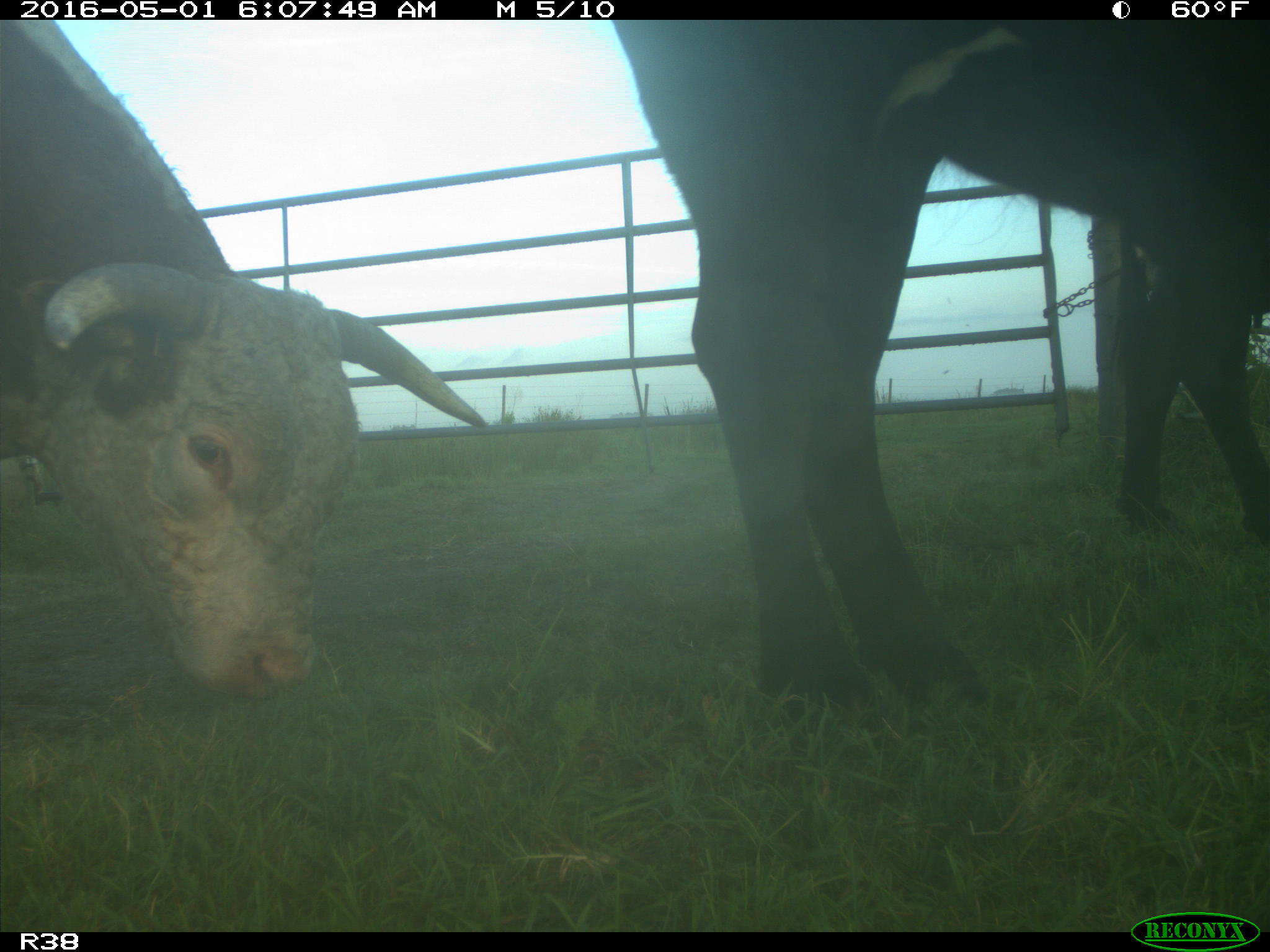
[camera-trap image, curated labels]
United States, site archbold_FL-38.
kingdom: Animalia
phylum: Chordata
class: Mammalia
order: Artiodactyla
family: Bovidae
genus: Bos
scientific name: Bos taurus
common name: domestic cow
Bos taurus (domestic cow).